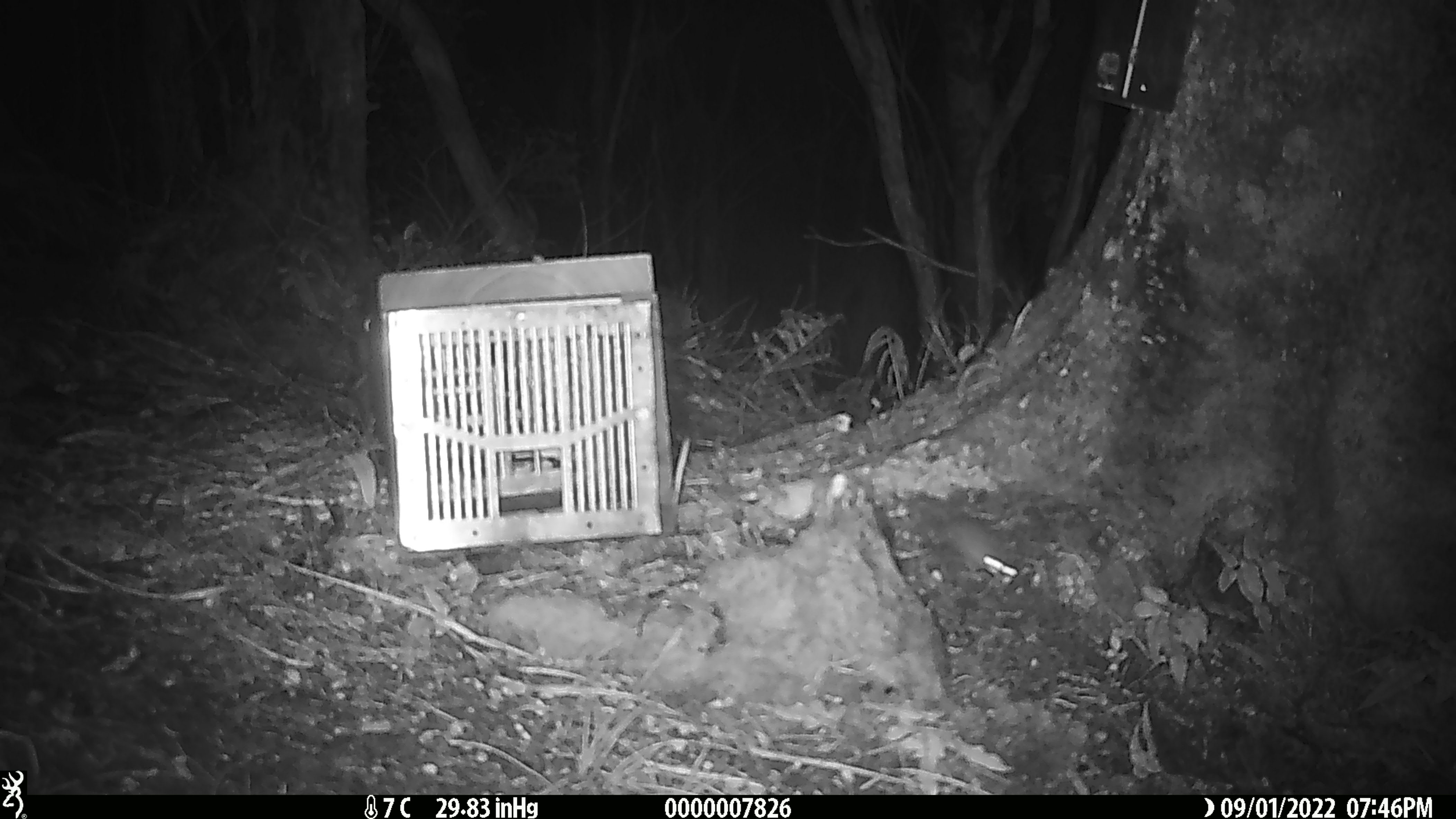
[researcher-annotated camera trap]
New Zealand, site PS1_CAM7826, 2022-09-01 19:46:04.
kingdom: Animalia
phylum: Chordata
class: Mammalia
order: Rodentia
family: Muridae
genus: Mus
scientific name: Mus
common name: mouse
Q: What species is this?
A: Mouse (Mus).